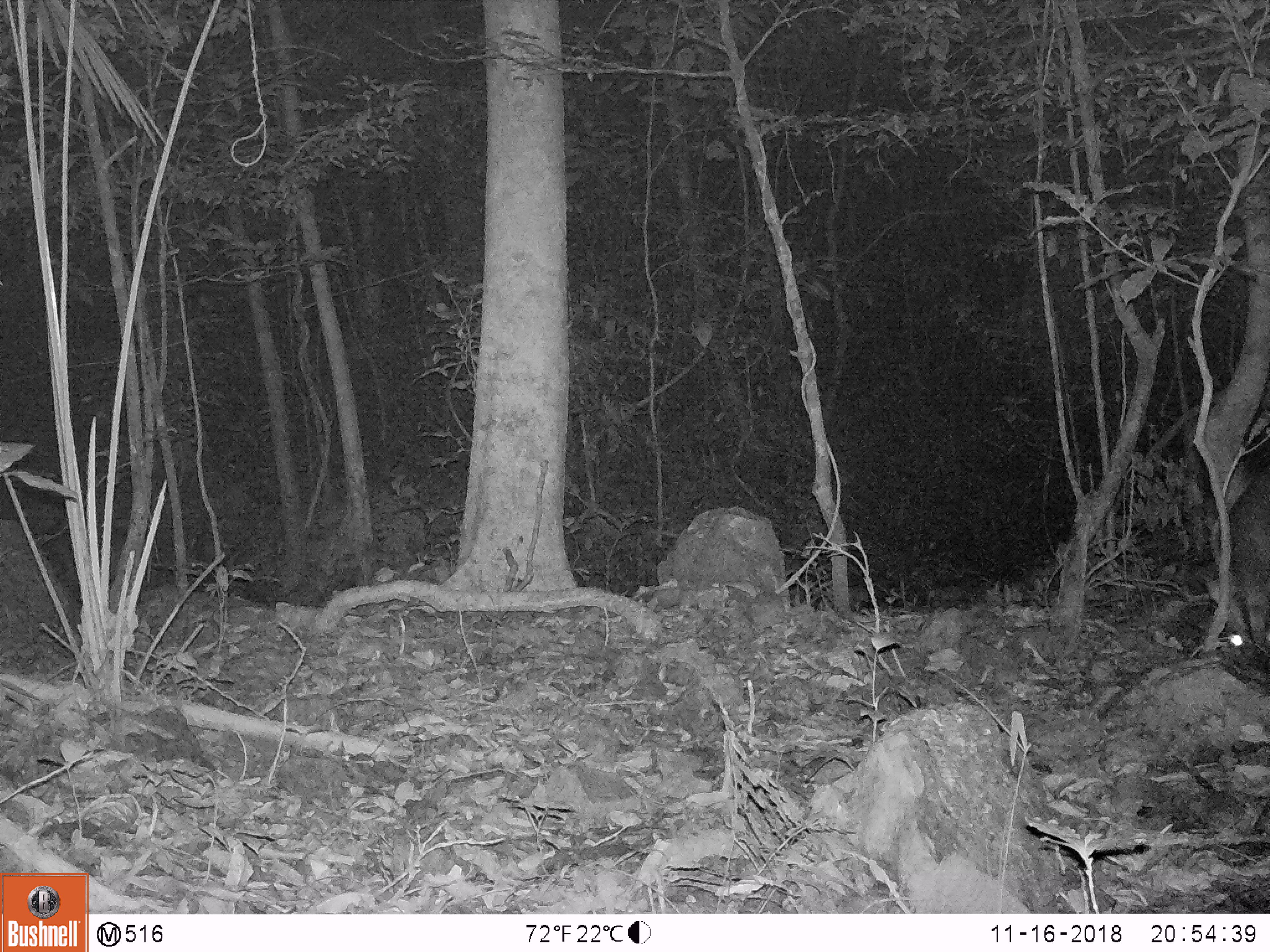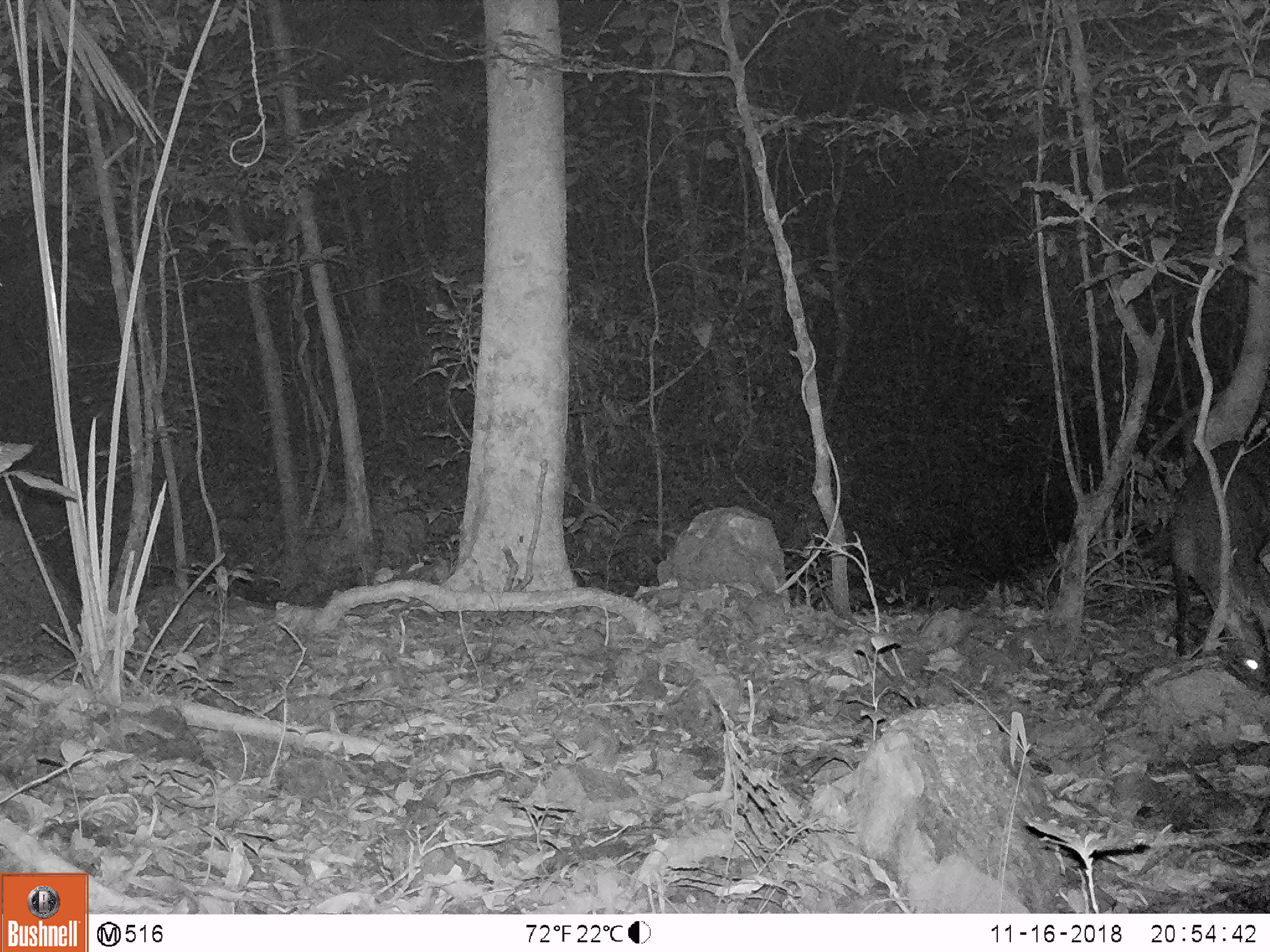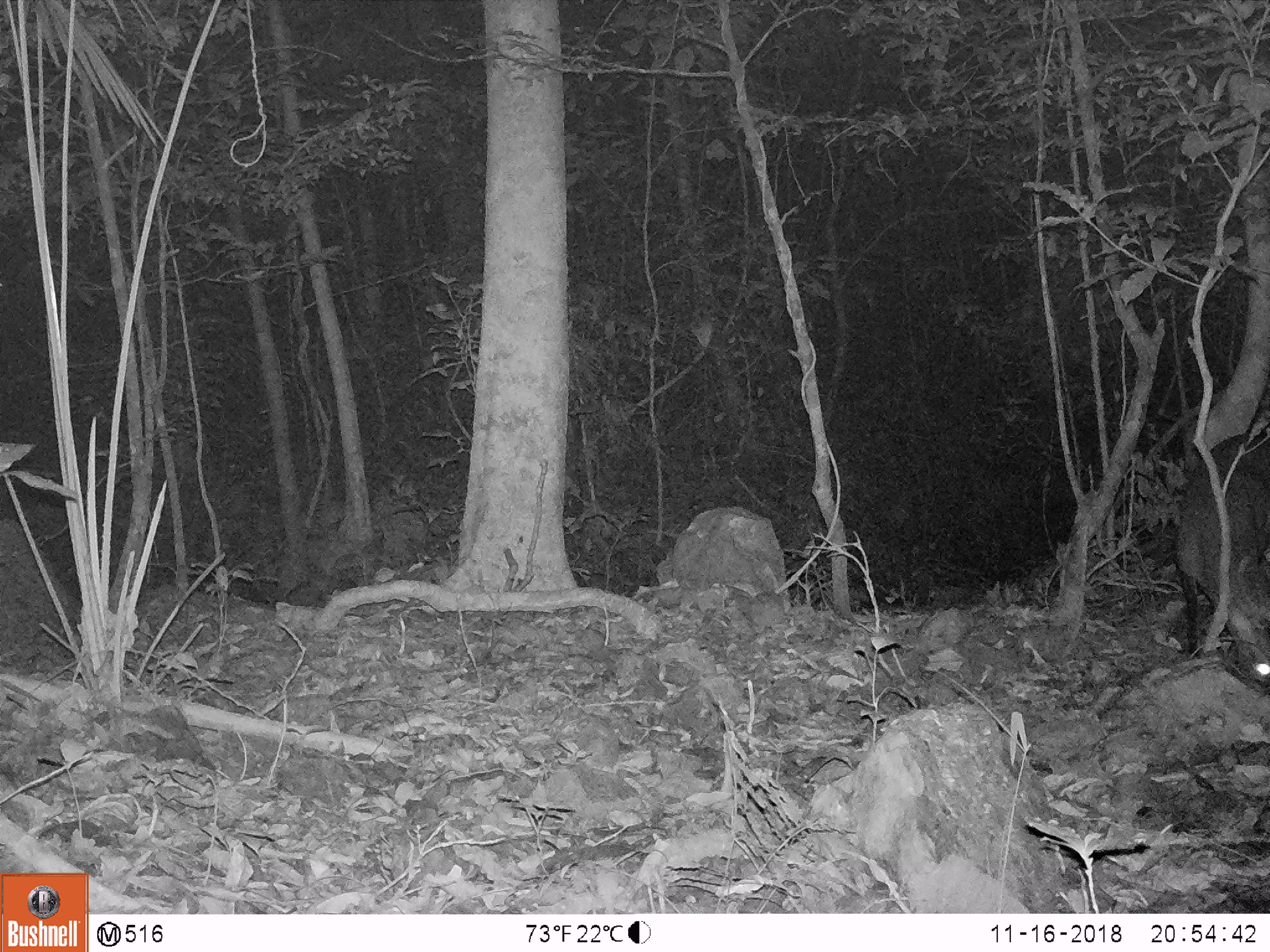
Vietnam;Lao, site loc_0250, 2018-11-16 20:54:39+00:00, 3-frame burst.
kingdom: Animalia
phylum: Chordata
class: Mammalia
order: Artiodactyla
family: Cervidae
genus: Muntiacus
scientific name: Muntiacus vuquangensis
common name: large-antlered muntjac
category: large antlered muntjac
Large antlered muntjac (large-antlered muntjac) (Muntiacus vuquangensis). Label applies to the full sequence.